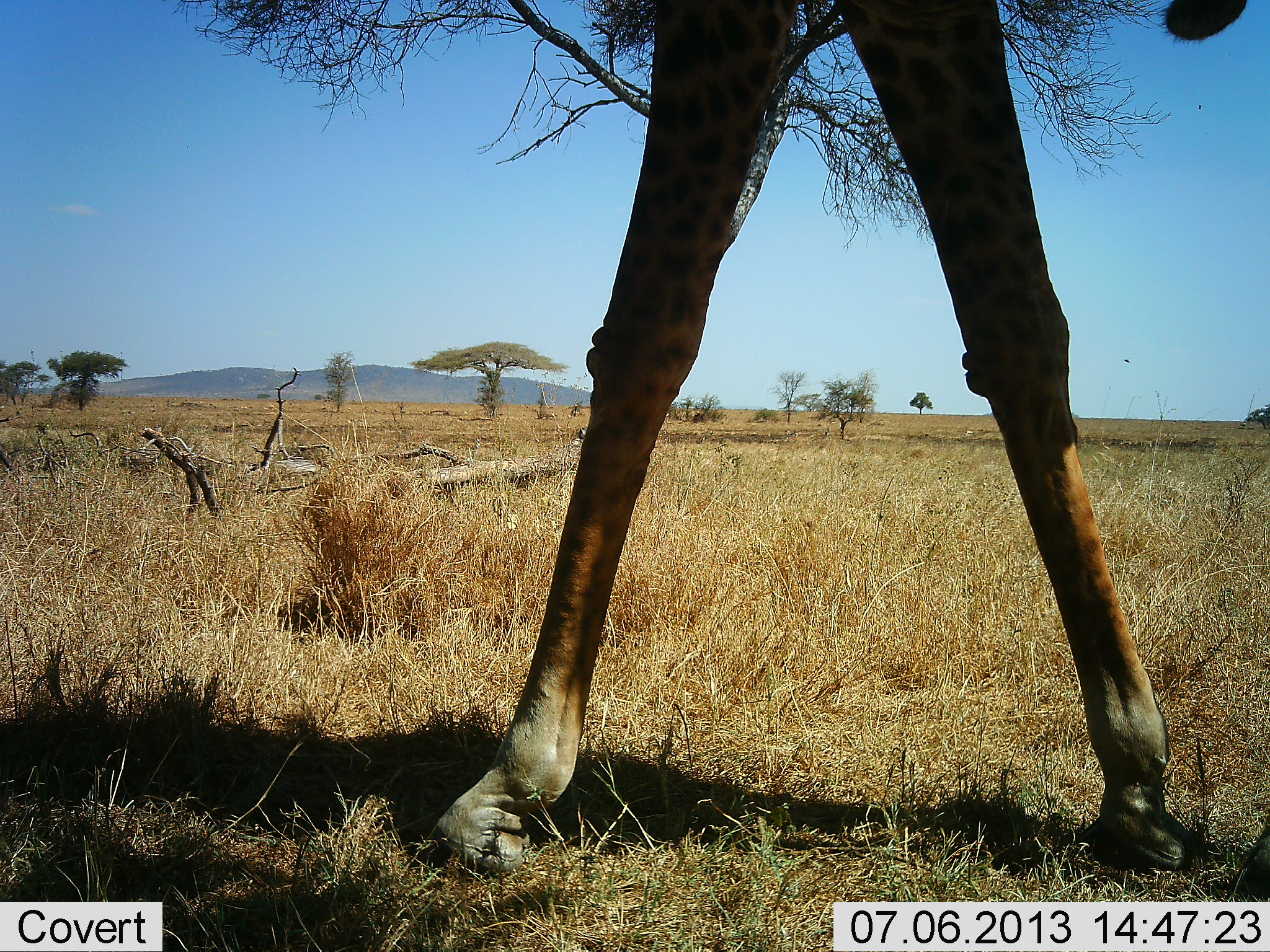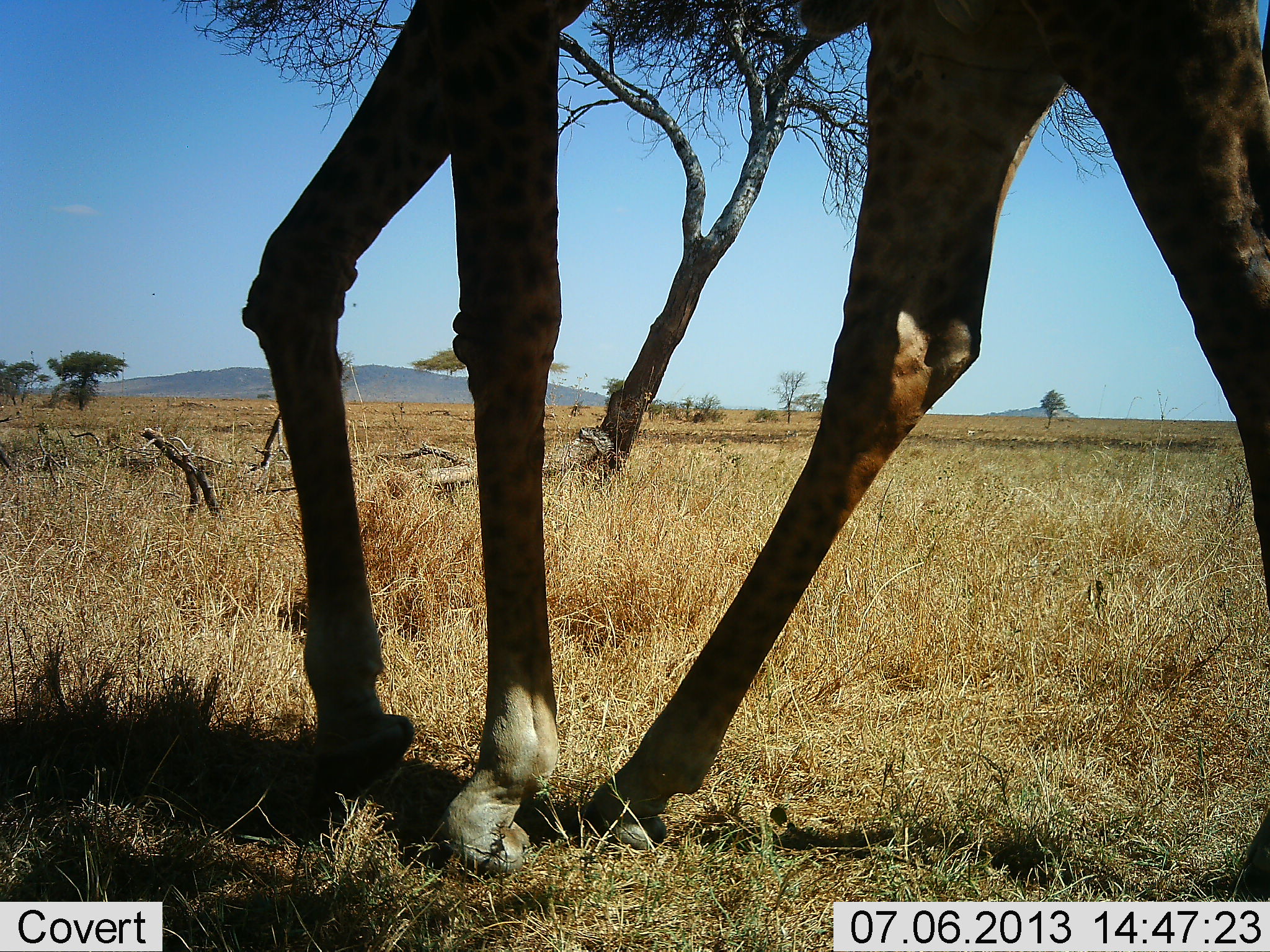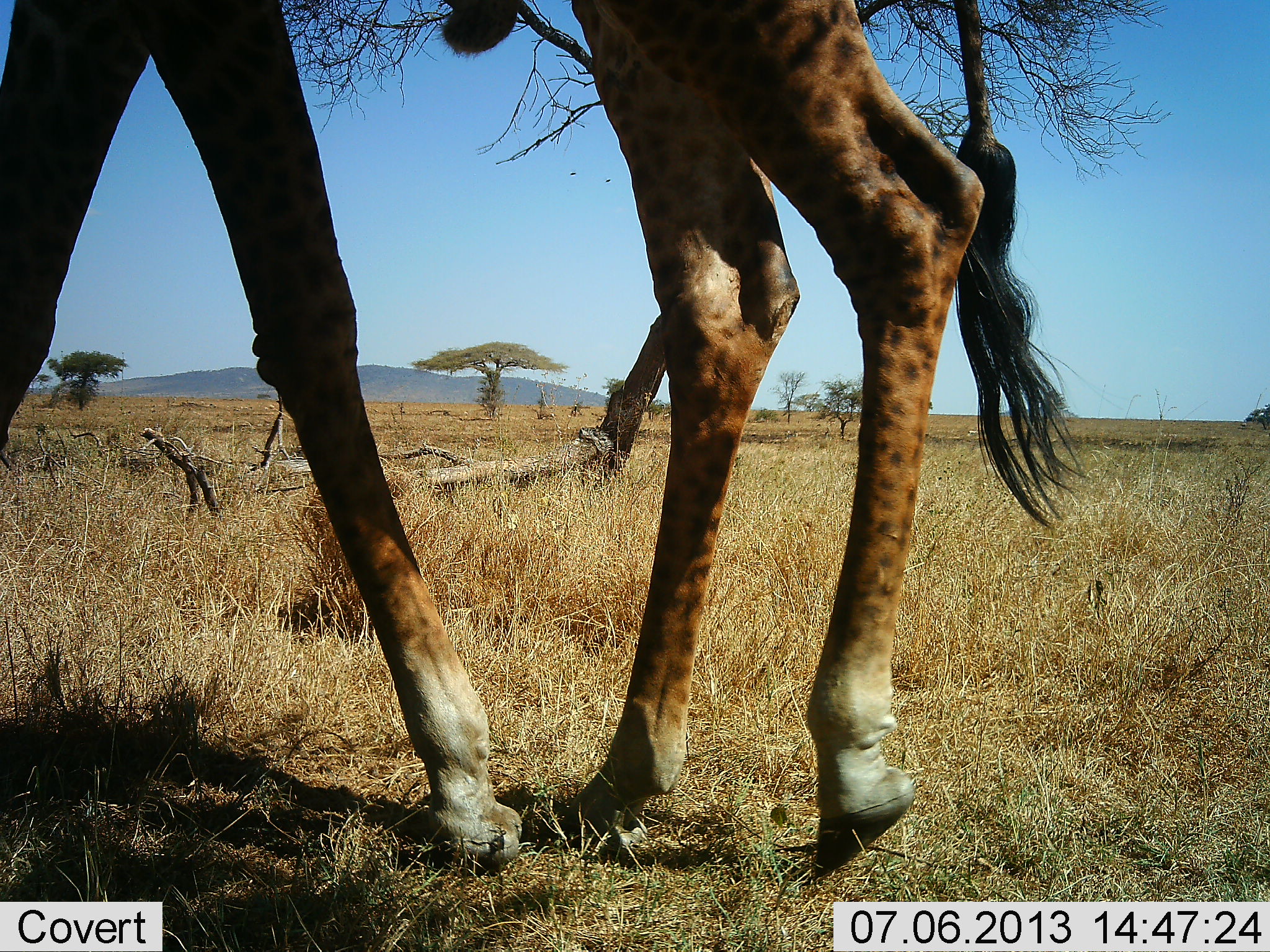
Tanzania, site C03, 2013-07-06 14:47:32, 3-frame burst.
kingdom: Animalia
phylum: Chordata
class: Mammalia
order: Artiodactyla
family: Giraffidae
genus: Giraffa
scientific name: Giraffa camelopardalis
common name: giraffe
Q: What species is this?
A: Giraffe (Giraffa camelopardalis).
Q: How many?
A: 1.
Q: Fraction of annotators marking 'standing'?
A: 0%.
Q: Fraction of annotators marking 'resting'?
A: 0%.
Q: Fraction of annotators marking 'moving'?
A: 100%.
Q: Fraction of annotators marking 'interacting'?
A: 0%.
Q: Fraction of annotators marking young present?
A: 0%.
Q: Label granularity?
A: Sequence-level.